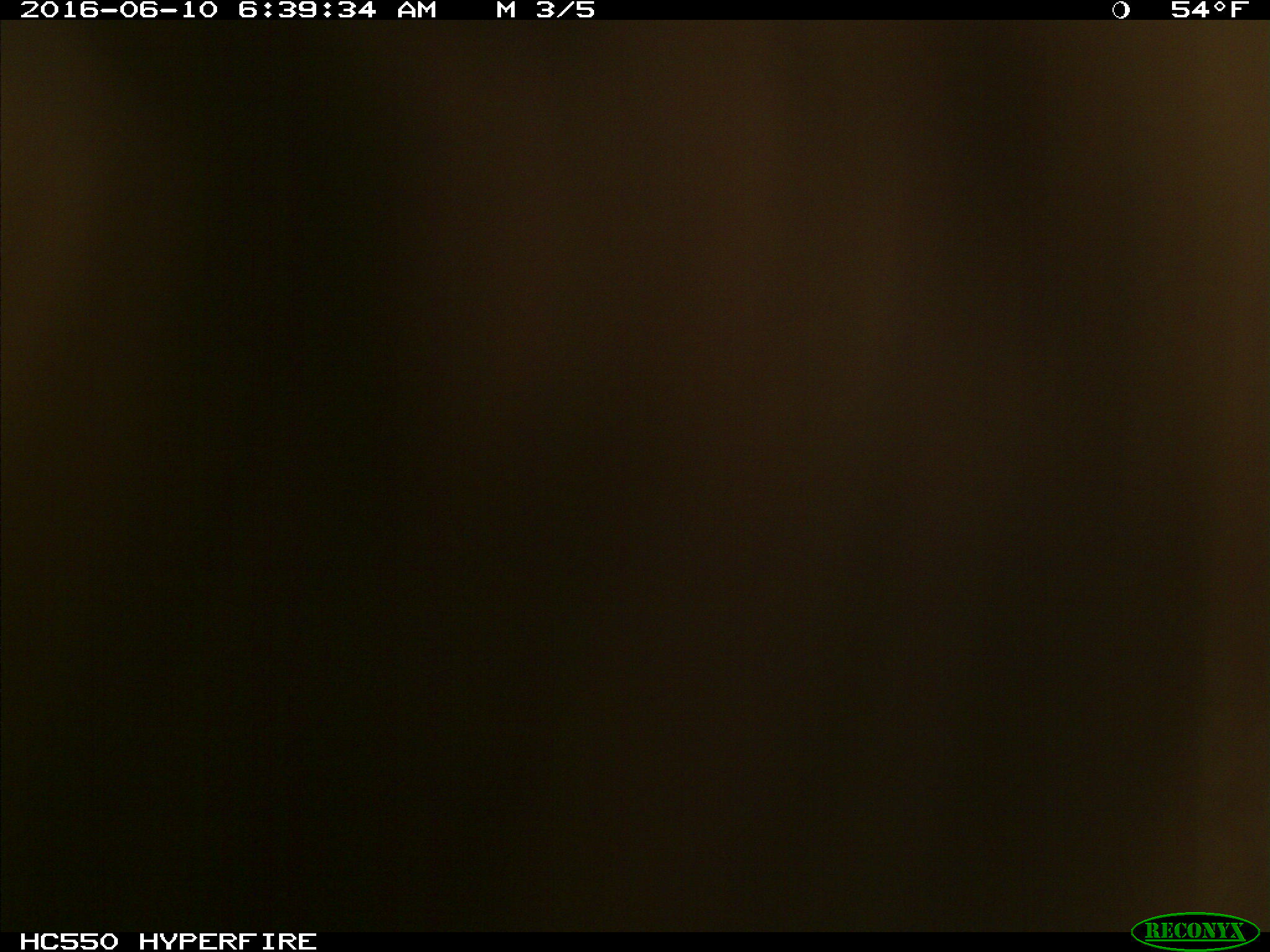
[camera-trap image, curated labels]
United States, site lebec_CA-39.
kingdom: Animalia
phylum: Chordata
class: Mammalia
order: Artiodactyla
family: Bovidae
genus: Bos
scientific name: Bos taurus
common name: domestic cow